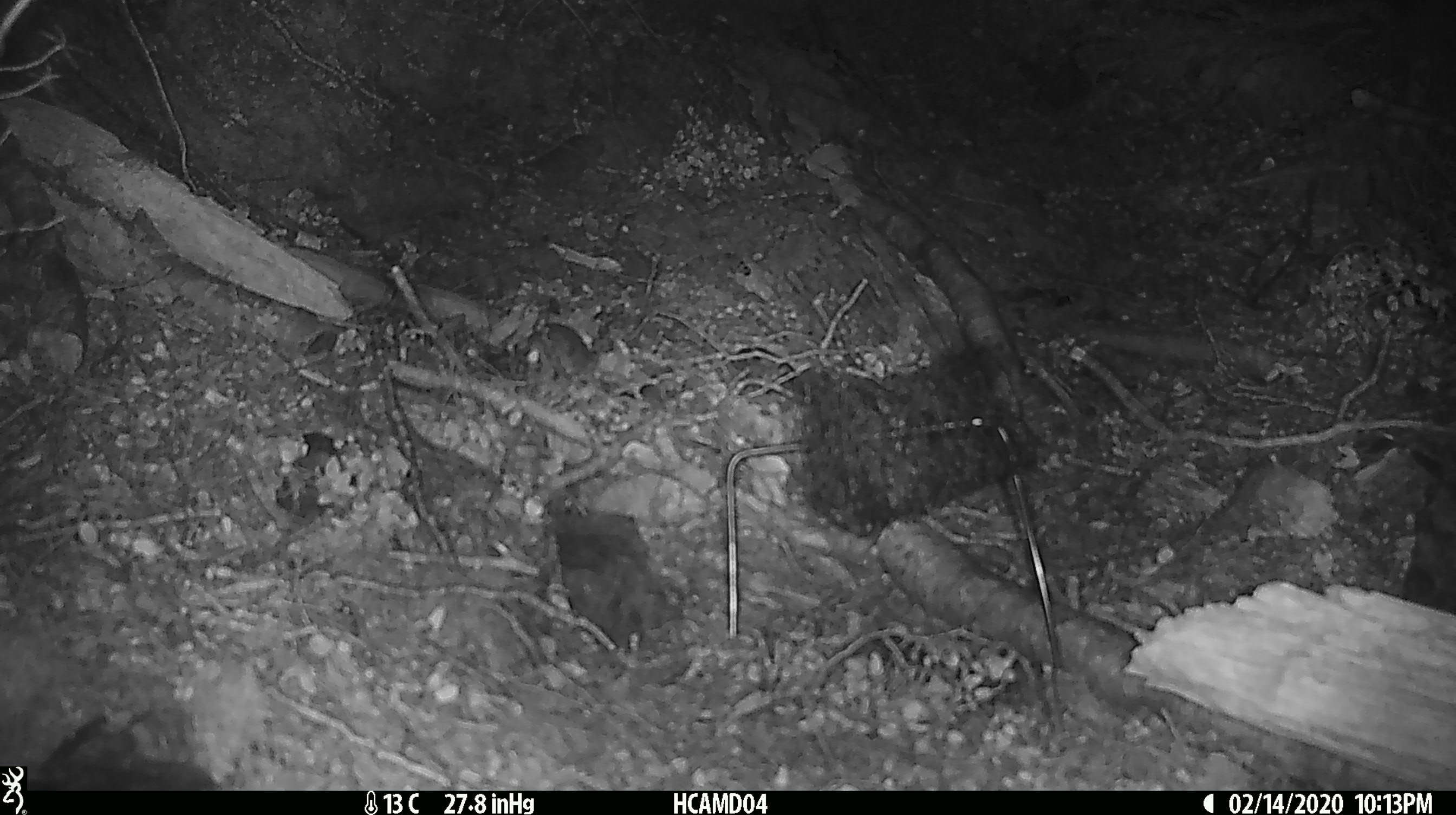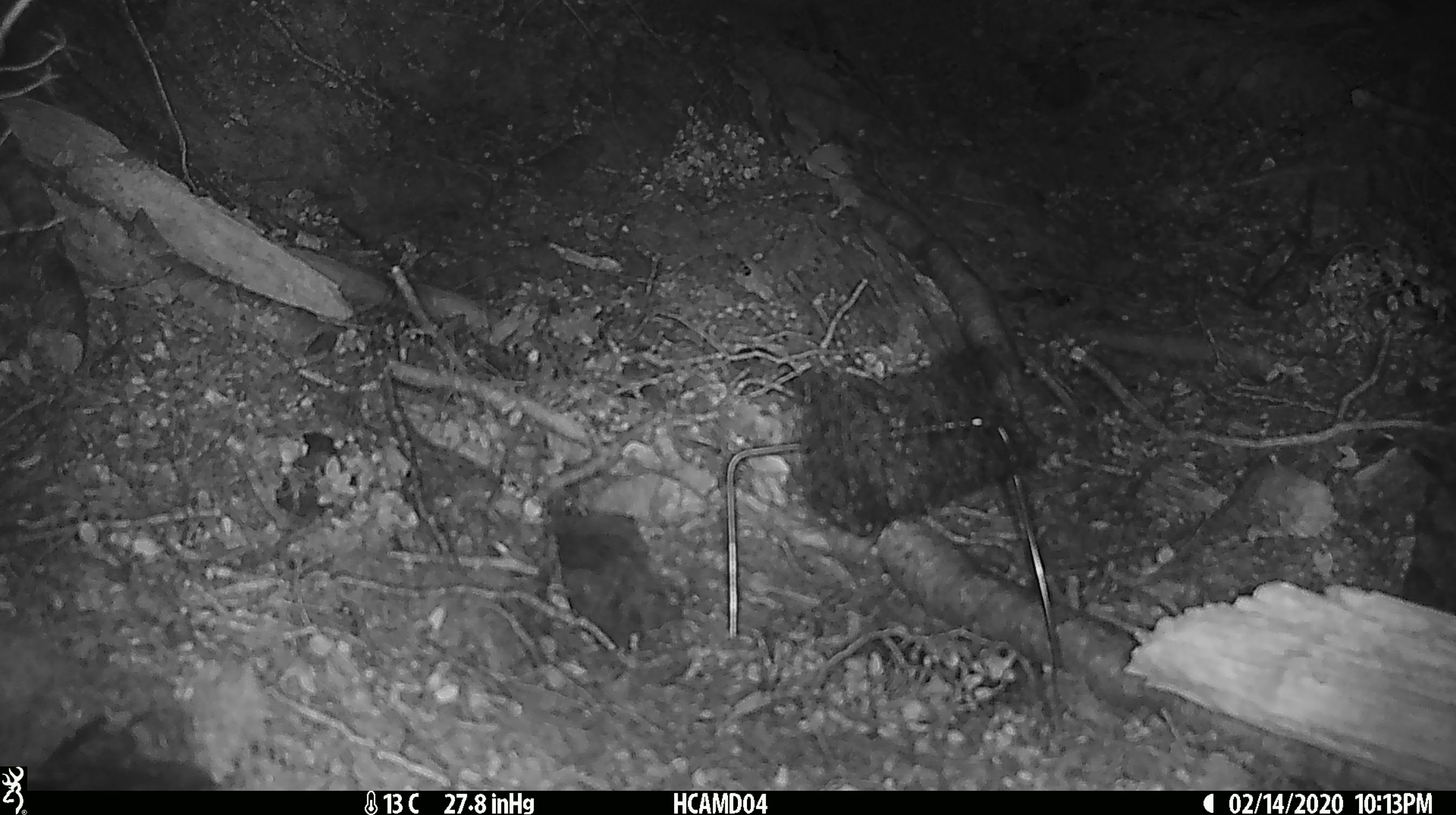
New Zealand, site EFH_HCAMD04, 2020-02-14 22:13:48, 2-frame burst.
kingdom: Animalia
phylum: Chordata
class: Mammalia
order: Rodentia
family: Muridae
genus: Mus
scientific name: Mus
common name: mouse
Mouse (Mus).